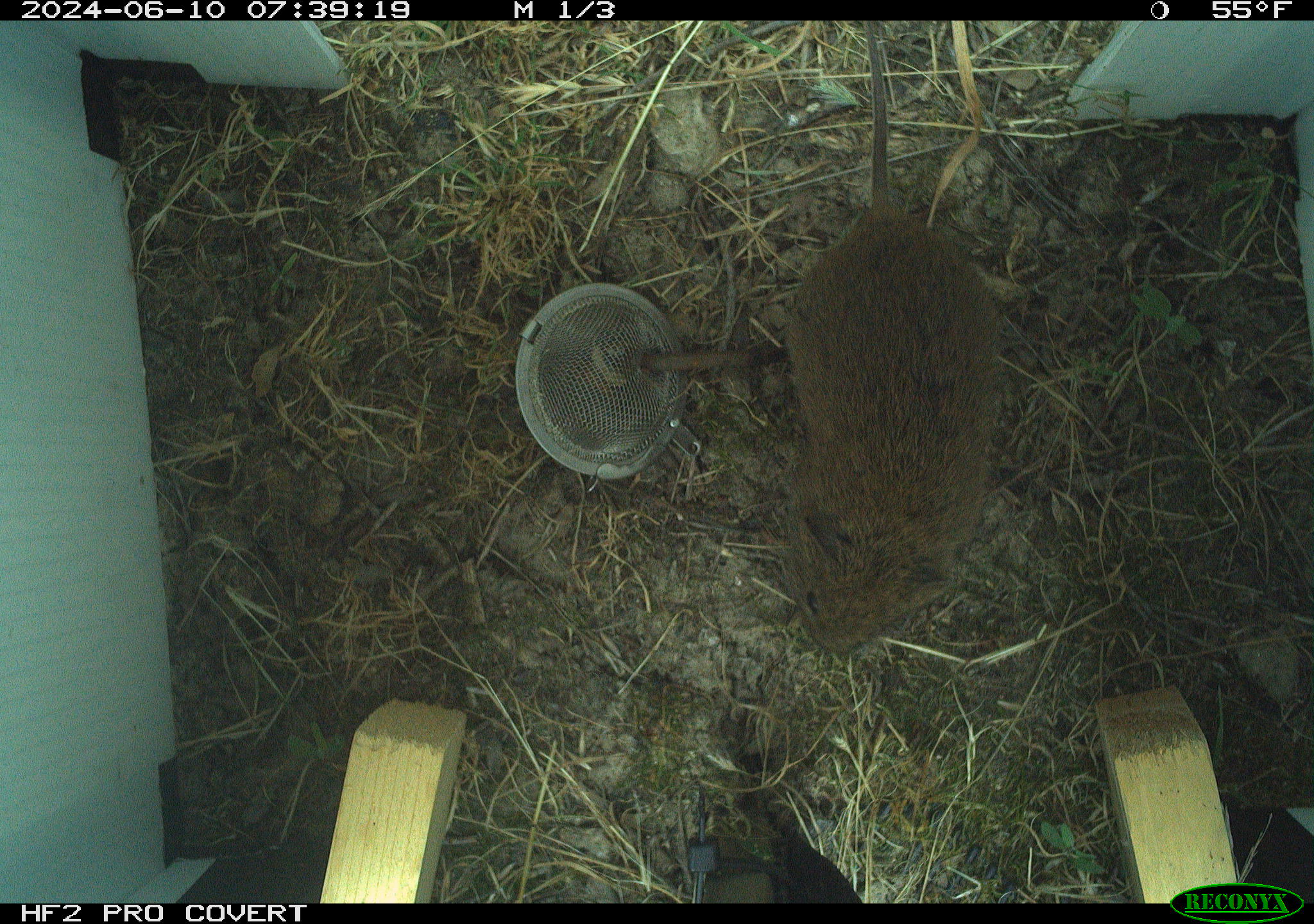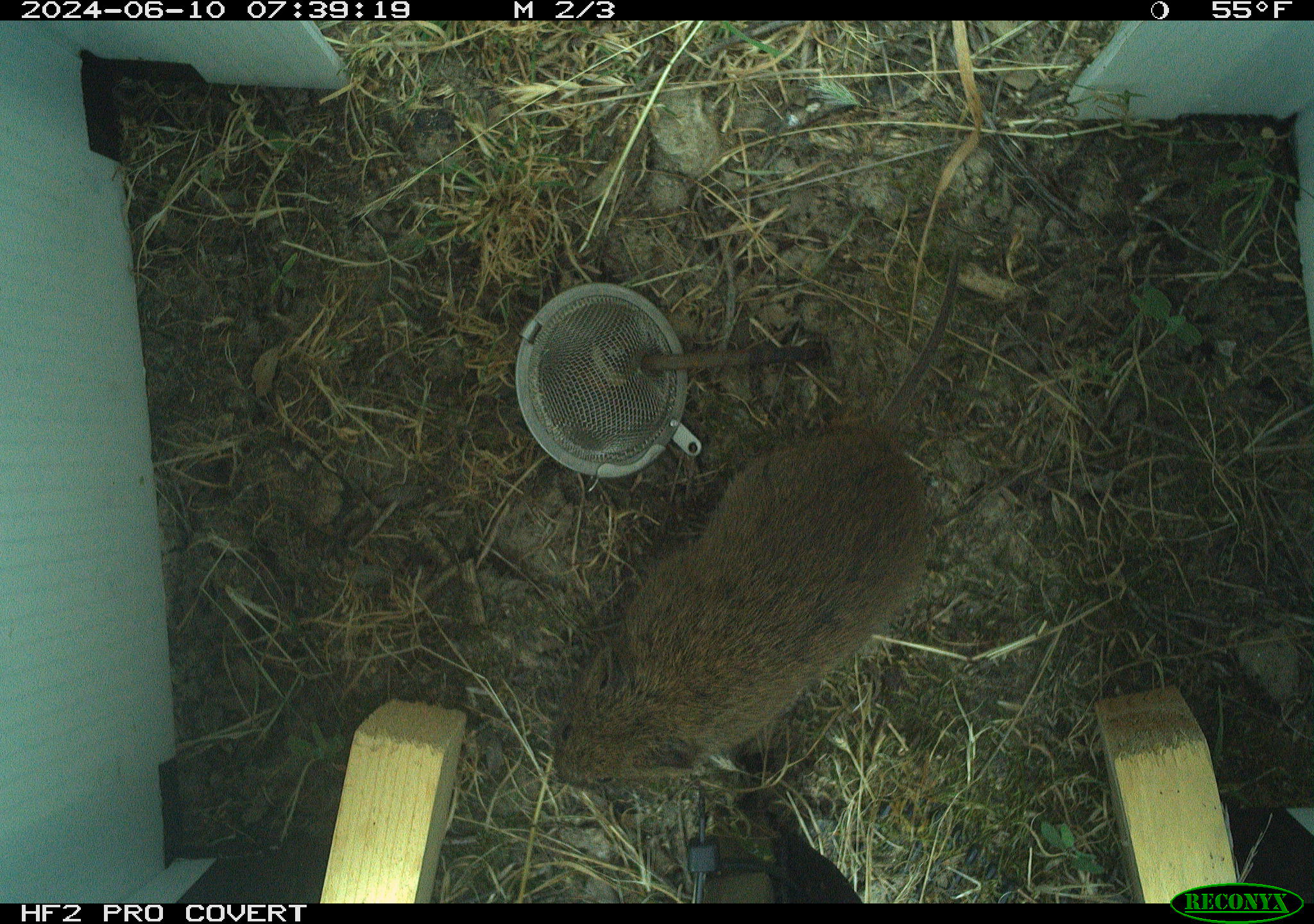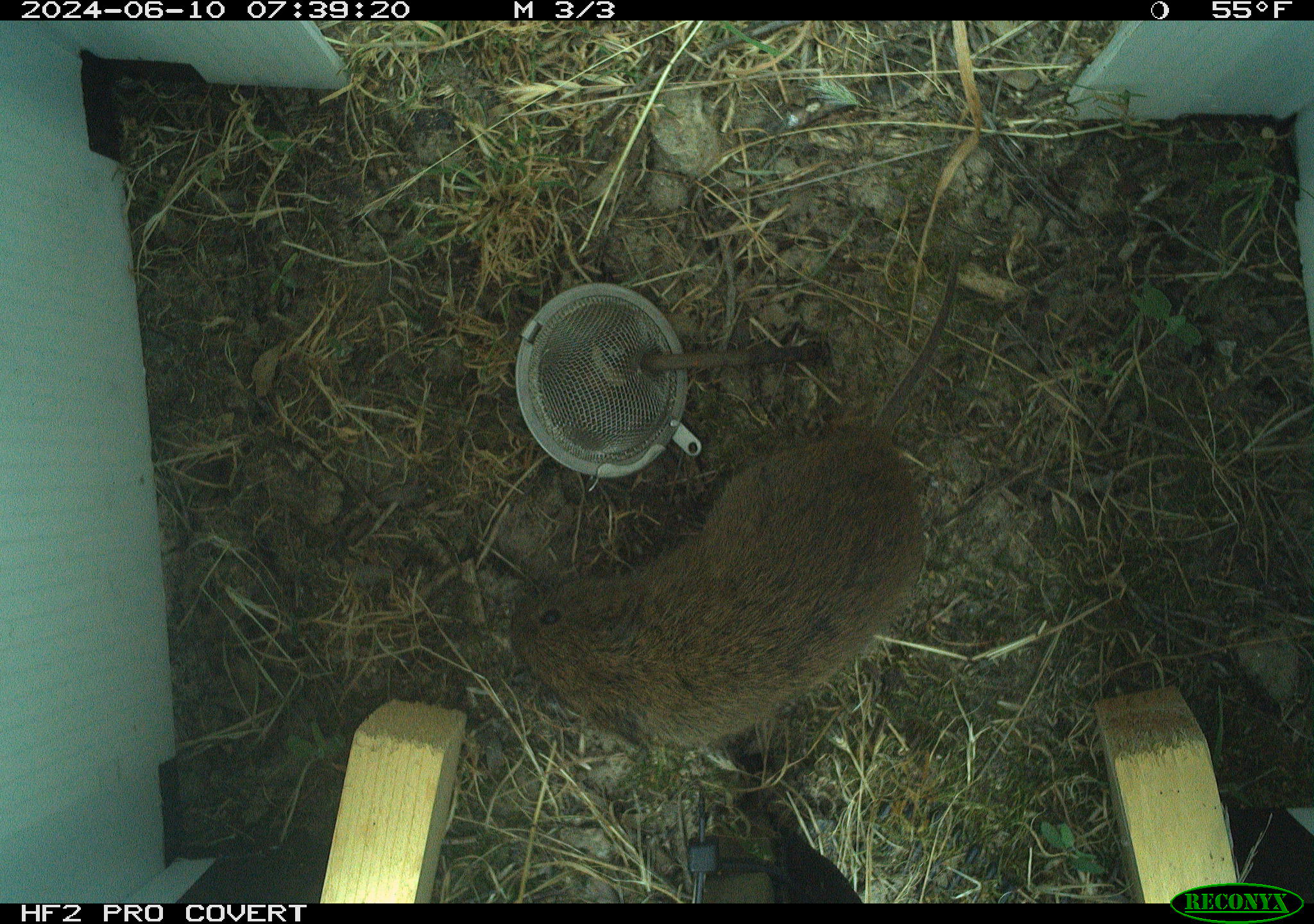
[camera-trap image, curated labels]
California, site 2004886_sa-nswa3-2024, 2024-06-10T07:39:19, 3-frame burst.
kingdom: Animalia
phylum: Chordata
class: Mammalia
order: Rodentia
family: Cricetidae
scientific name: Arvicolinae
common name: voles, lemmings, and muskrats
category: arvicolinae subfamily